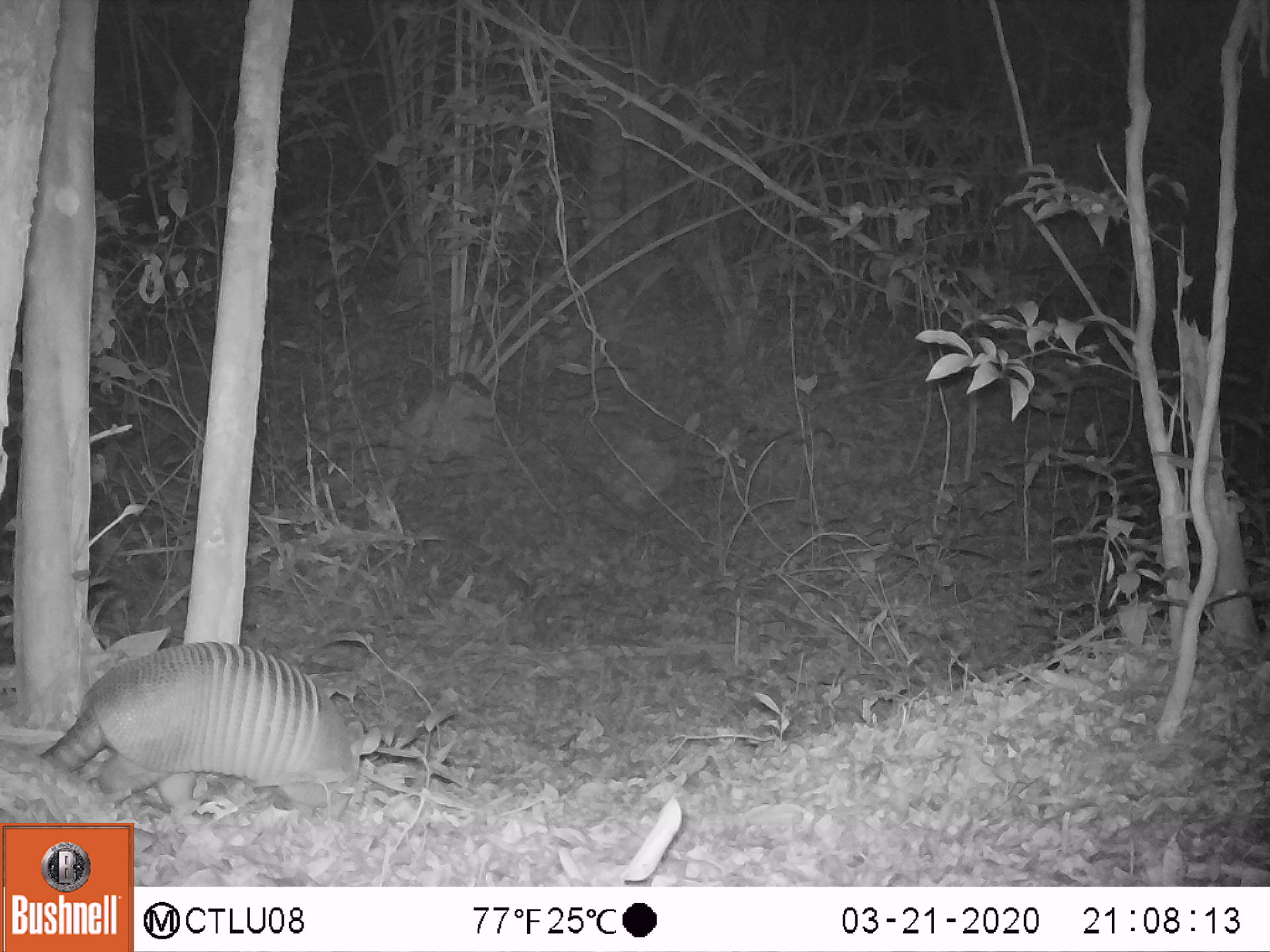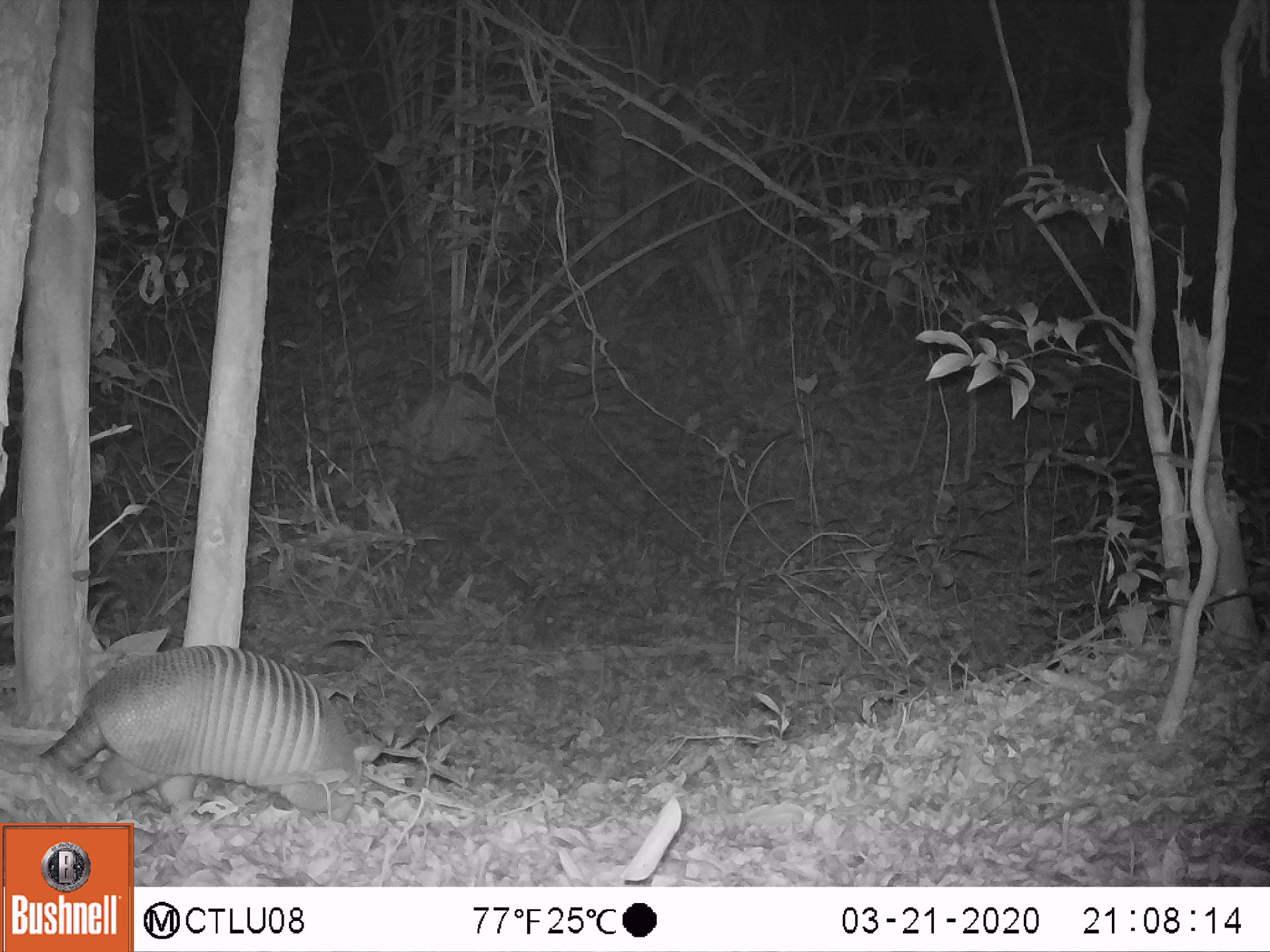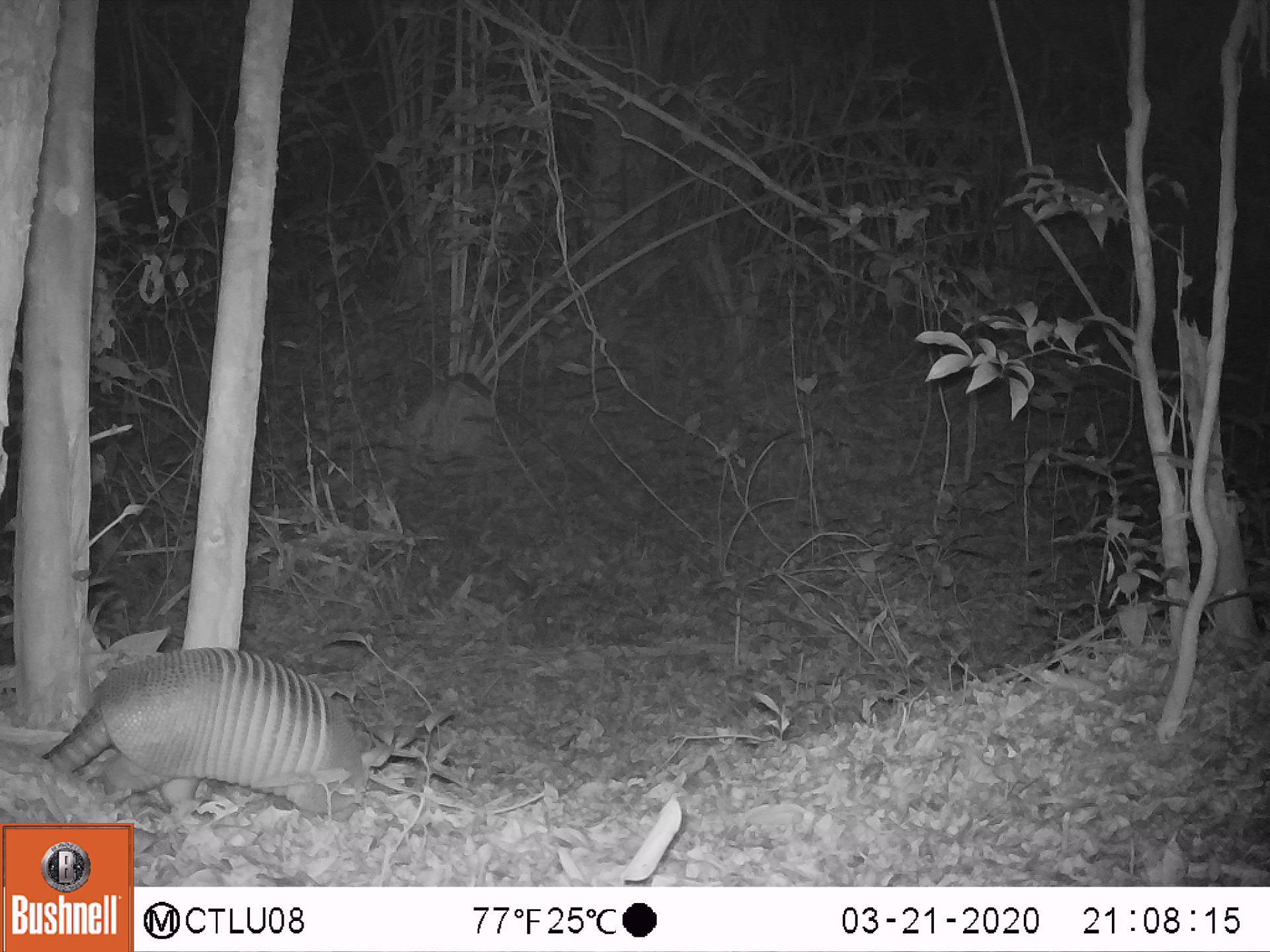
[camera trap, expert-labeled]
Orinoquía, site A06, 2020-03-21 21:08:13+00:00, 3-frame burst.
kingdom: Animalia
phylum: Chordata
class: Mammalia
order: Cingulata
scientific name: Cingulata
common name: armadillo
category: unknown armadillo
Unknown armadillo (armadillo) (Cingulata).